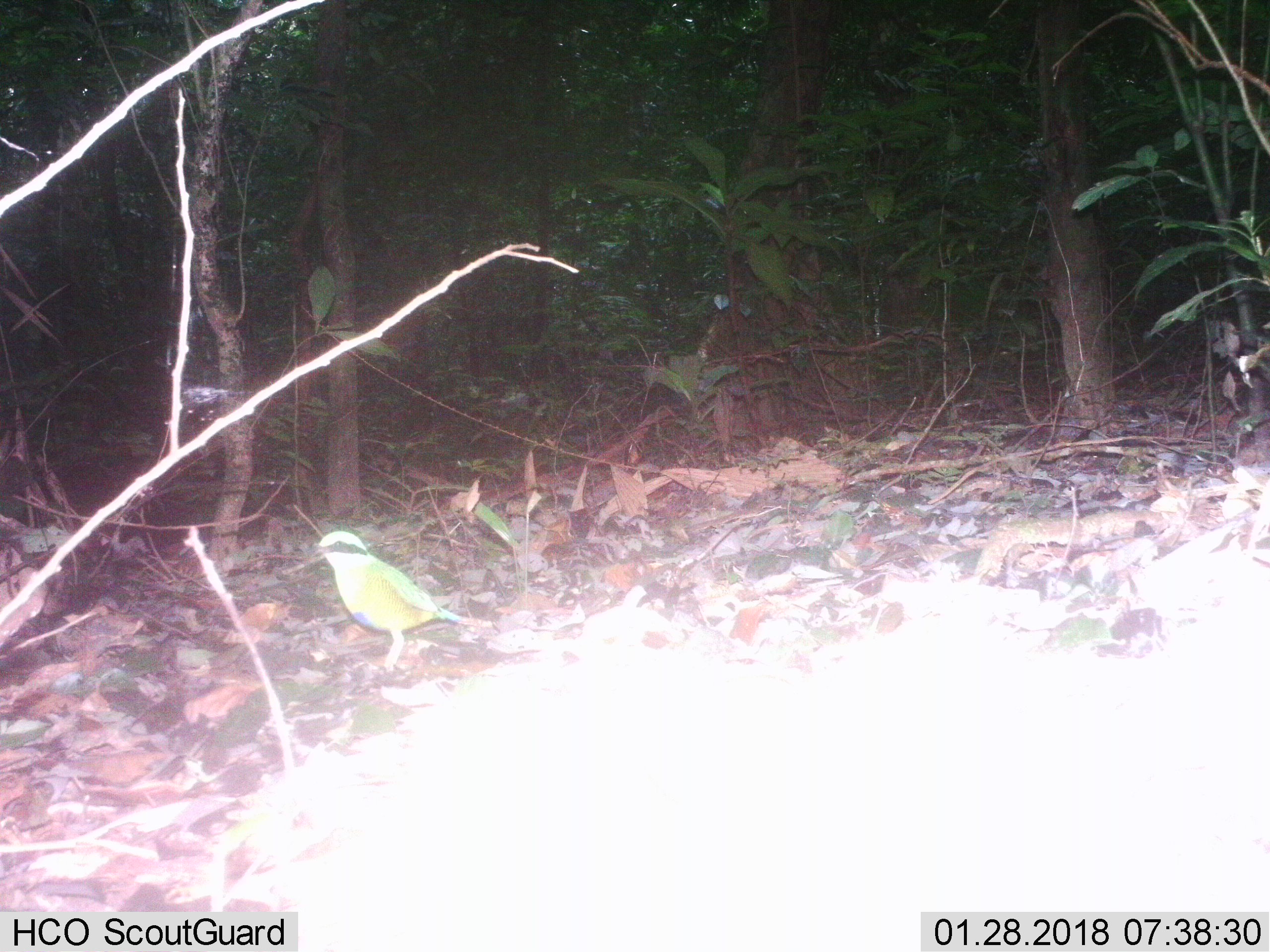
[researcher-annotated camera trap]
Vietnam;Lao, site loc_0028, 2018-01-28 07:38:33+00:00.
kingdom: Animalia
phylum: Chordata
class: Aves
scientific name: Aves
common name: bird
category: unidentified bird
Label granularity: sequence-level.